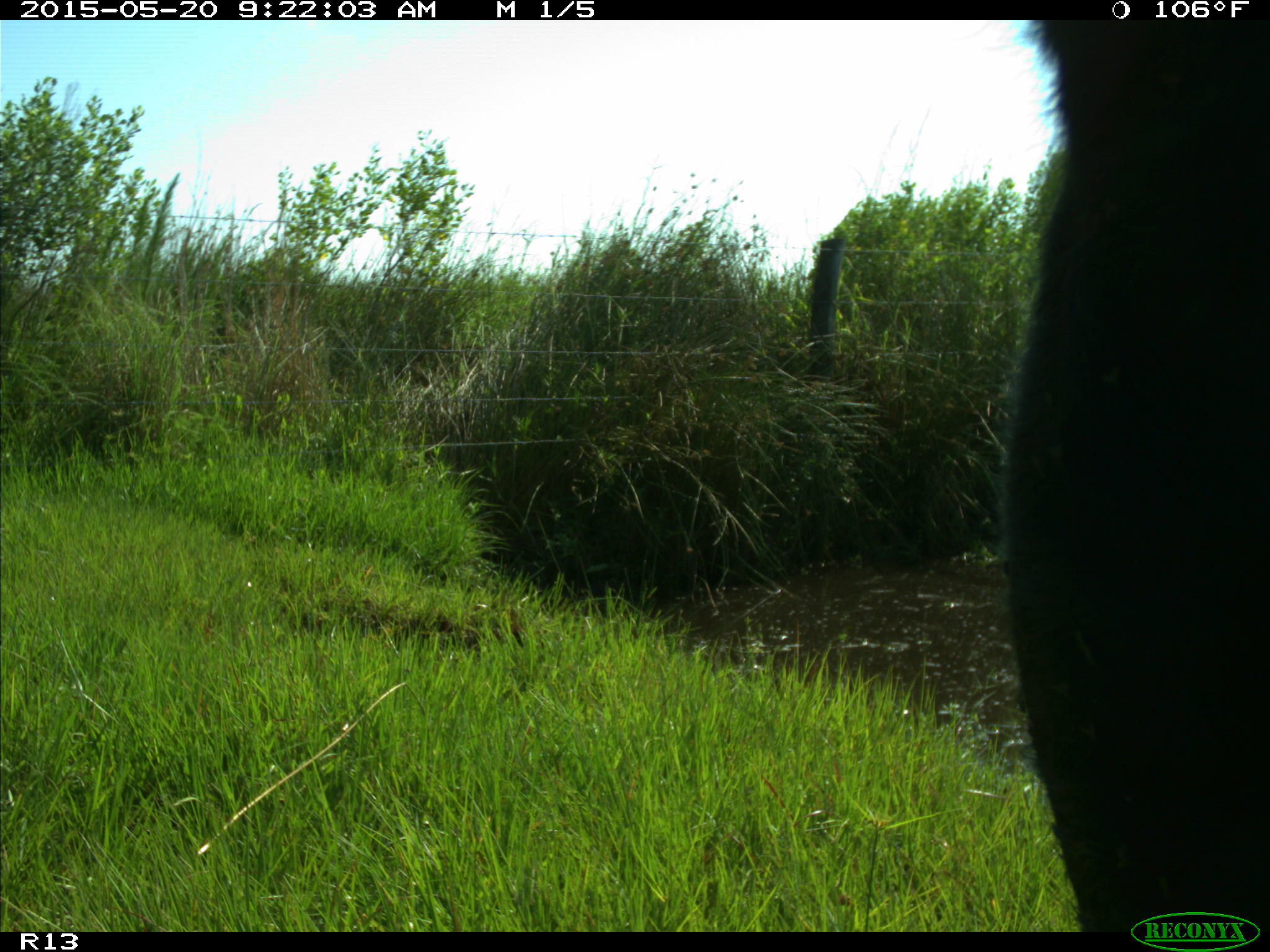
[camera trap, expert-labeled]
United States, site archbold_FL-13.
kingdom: Animalia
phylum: Chordata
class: Mammalia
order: Artiodactyla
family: Bovidae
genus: Bos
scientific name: Bos taurus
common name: domestic cow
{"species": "Bos taurus (domestic cow)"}